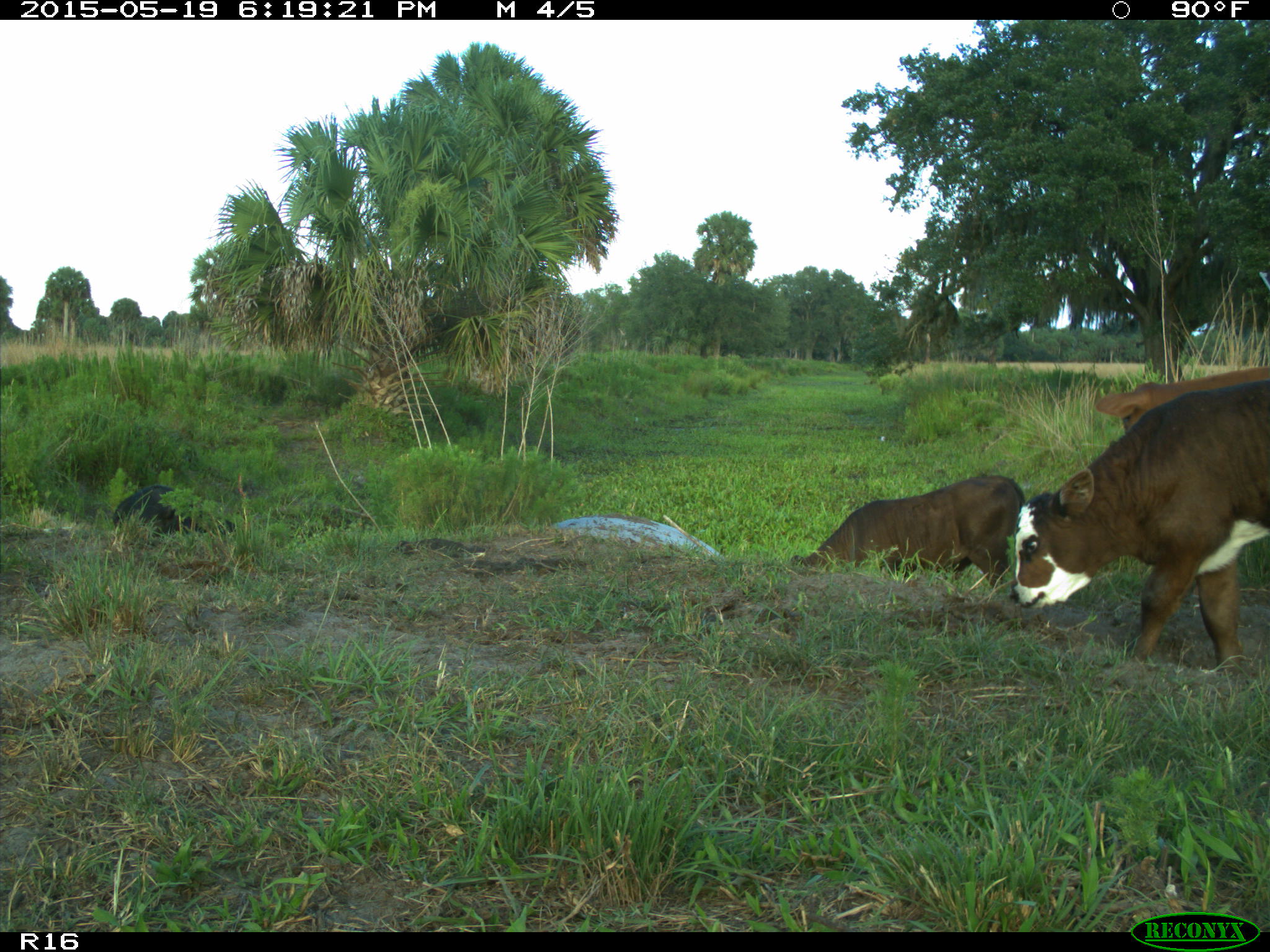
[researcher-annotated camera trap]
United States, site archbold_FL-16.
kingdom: Animalia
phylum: Chordata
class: Mammalia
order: Artiodactyla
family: Suidae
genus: Sus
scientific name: Sus scrofa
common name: wild boar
Sus scrofa (wild boar).